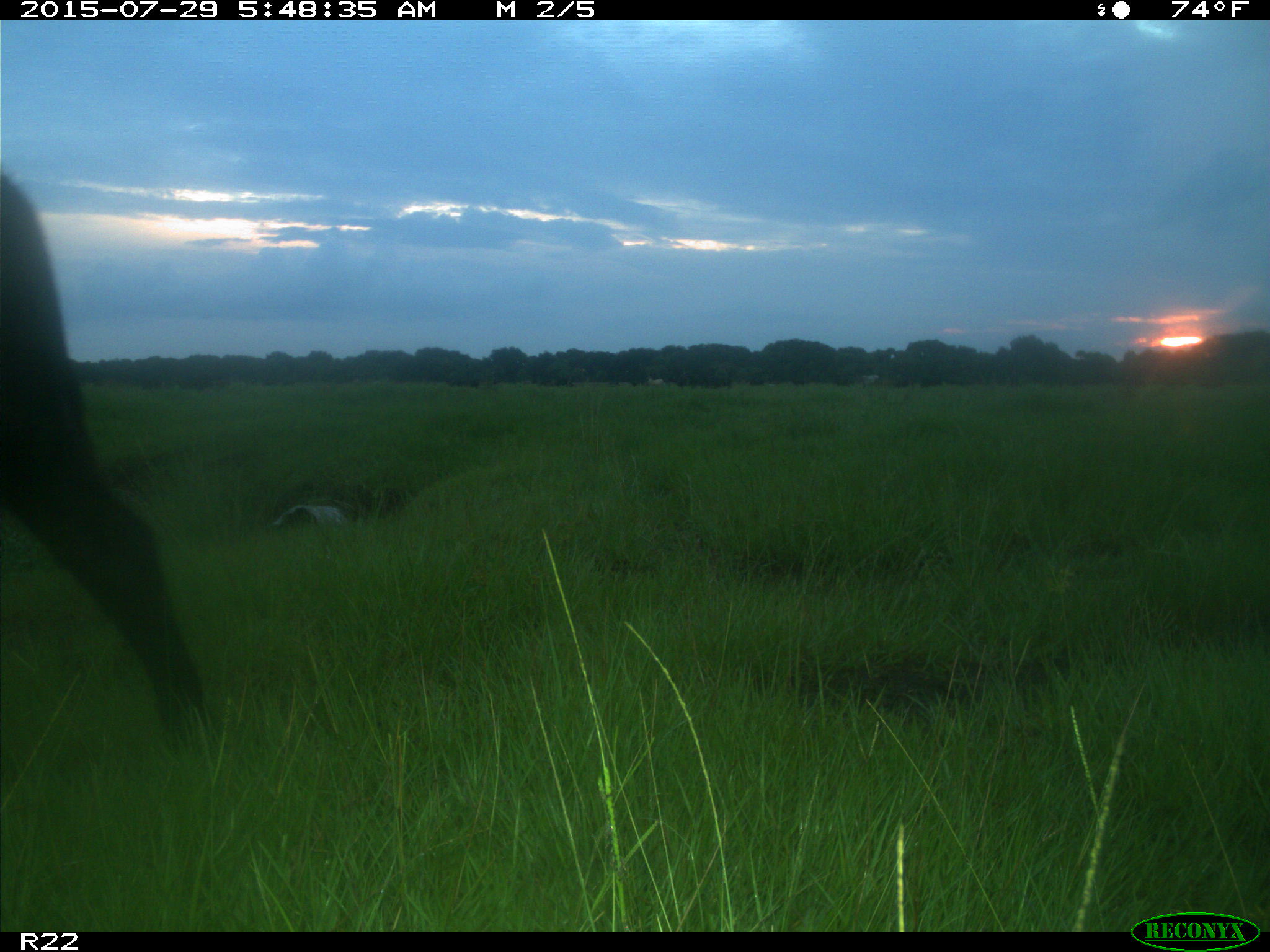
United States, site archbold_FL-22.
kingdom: Animalia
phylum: Chordata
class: Mammalia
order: Artiodactyla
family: Bovidae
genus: Bos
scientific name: Bos taurus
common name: domestic cow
Bos taurus (domestic cow).